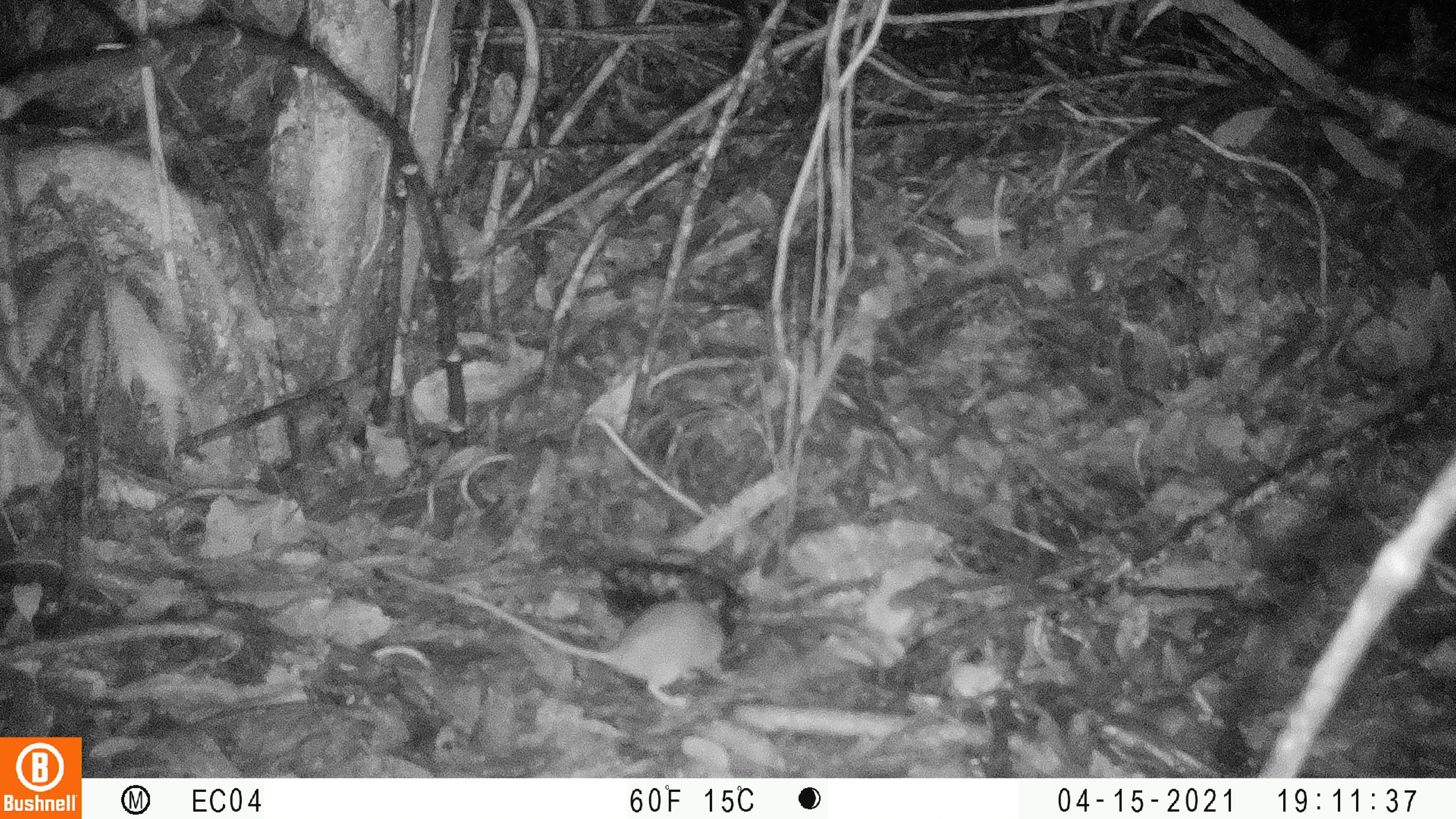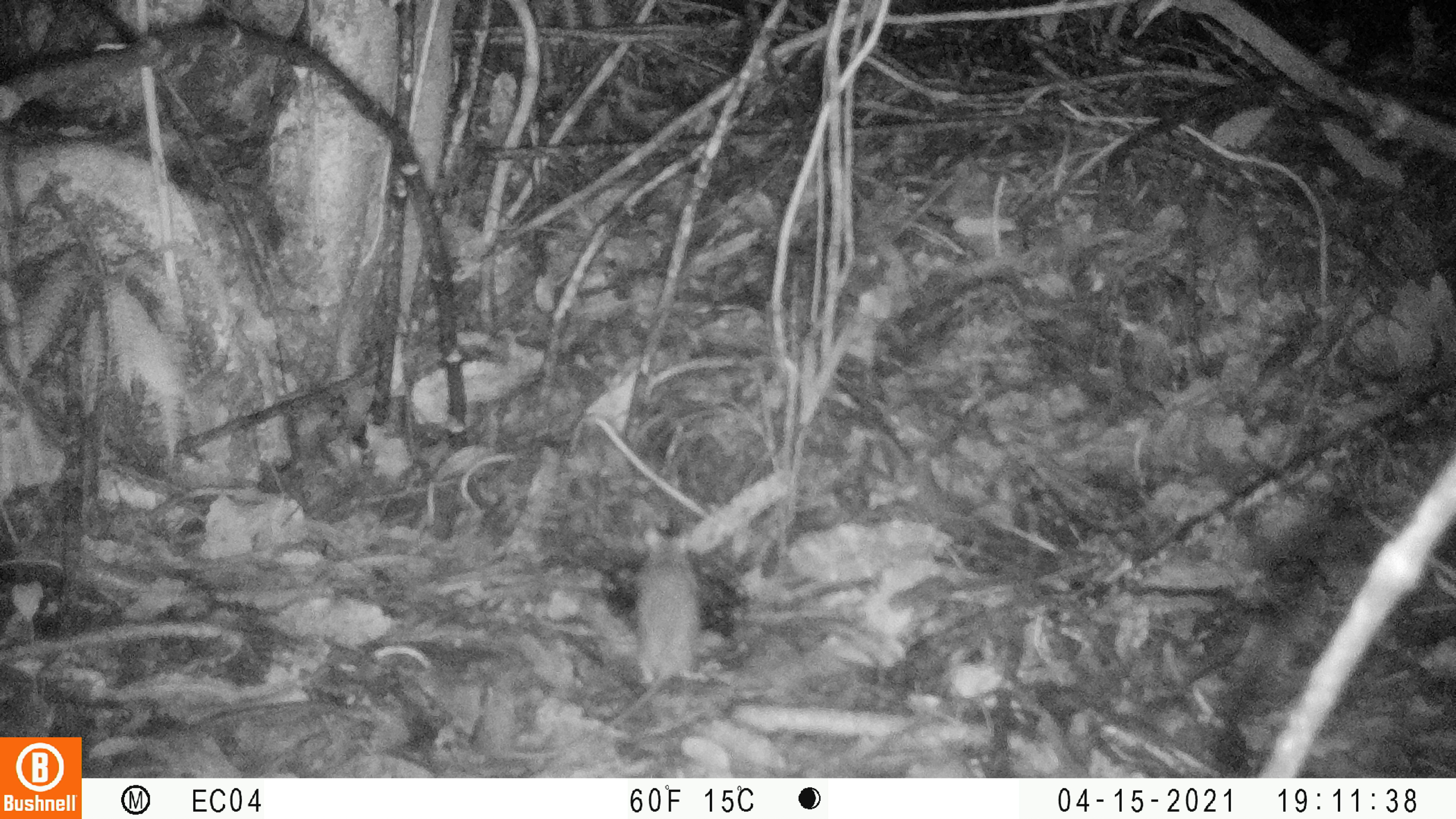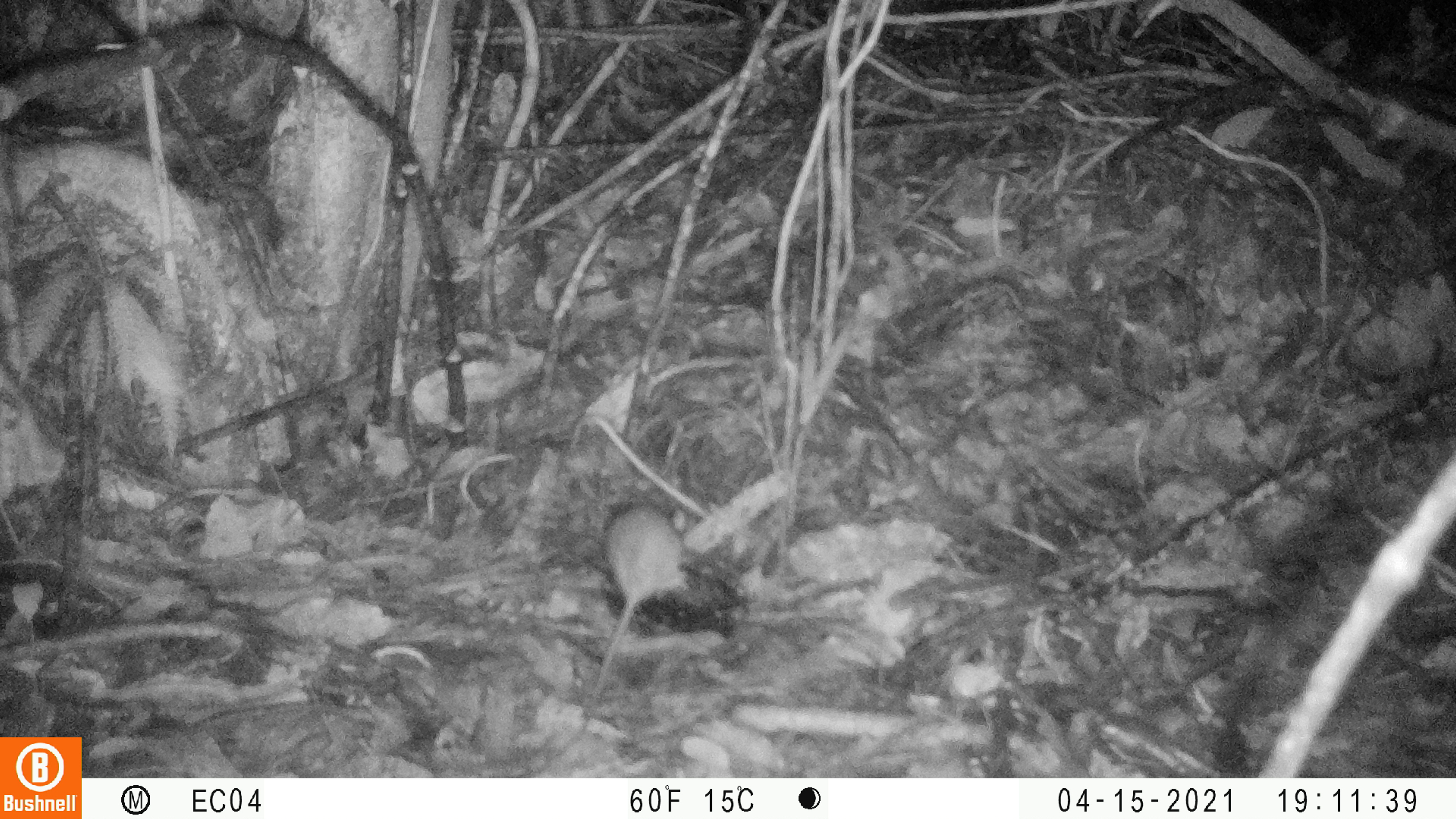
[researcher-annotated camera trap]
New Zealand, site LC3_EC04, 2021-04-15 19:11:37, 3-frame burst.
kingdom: Animalia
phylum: Chordata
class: Mammalia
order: Rodentia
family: Muridae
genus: Rattus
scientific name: Rattus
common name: rat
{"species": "rat (Rattus)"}